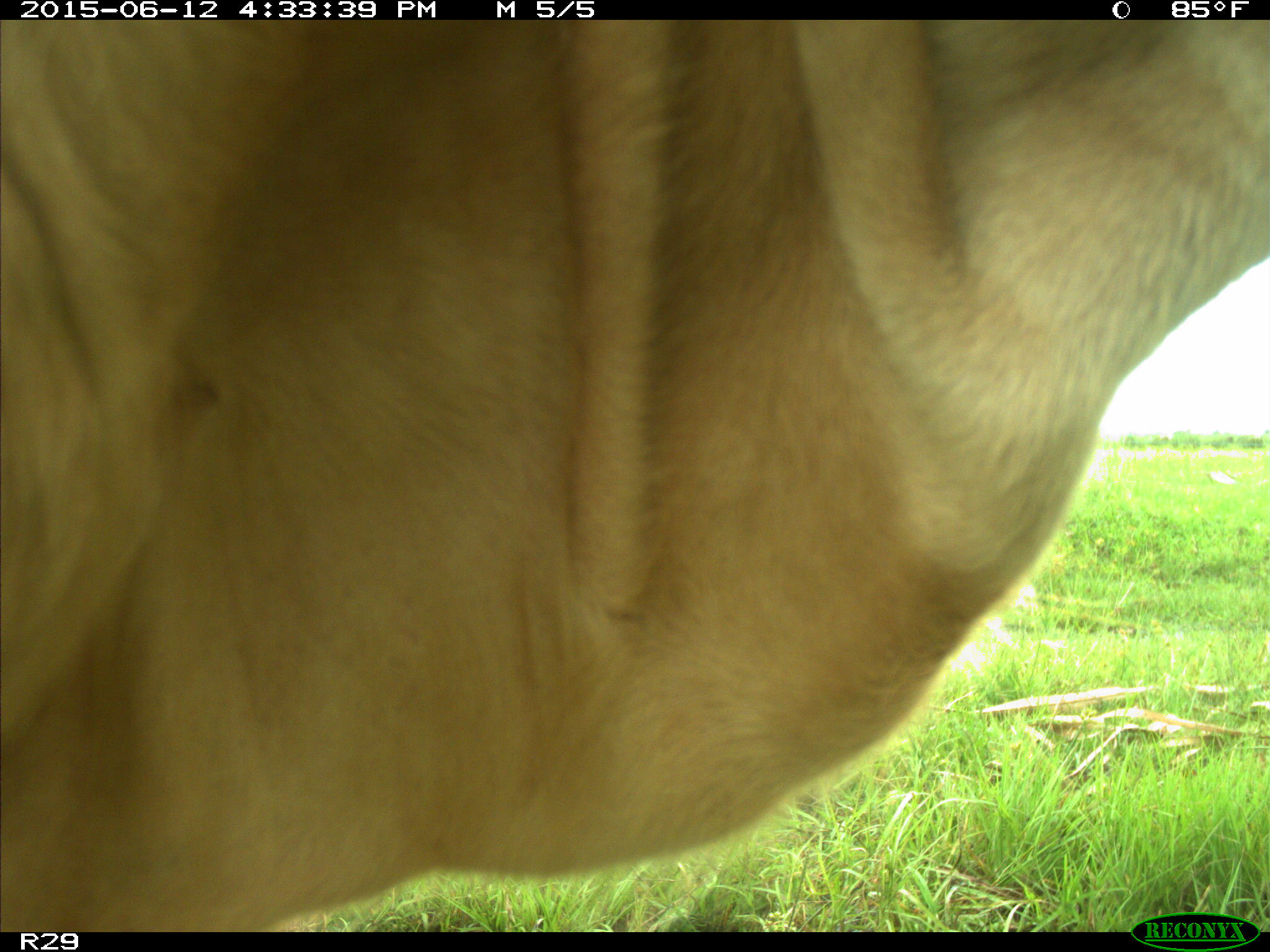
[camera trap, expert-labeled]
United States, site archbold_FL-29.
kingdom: Animalia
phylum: Chordata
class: Mammalia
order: Artiodactyla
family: Bovidae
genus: Bos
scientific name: Bos taurus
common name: domestic cow